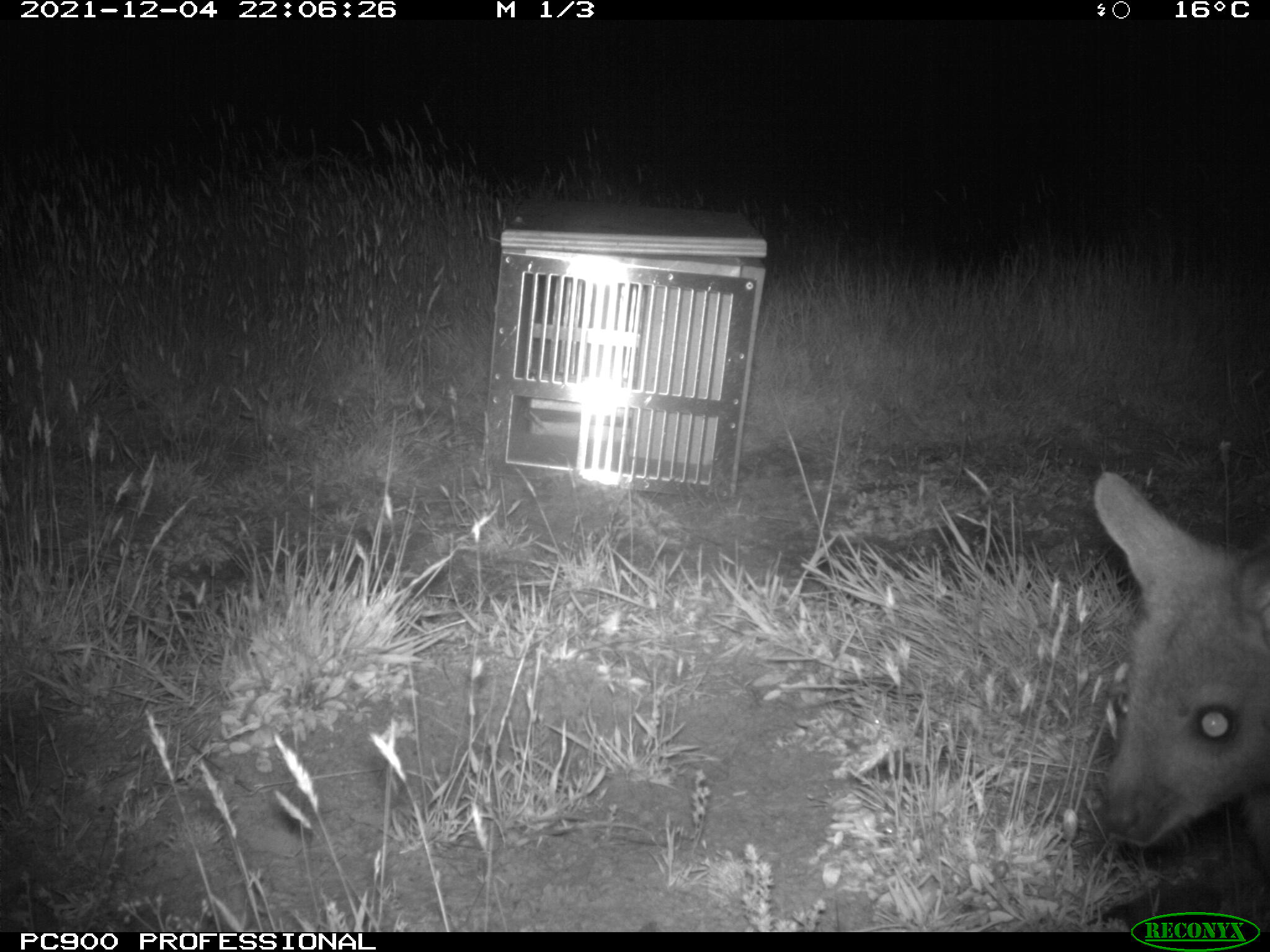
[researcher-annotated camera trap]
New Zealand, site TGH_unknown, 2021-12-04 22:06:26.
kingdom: Animalia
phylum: Chordata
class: Mammalia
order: Diprotodontia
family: Macropodidae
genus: Notamacropus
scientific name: Notamacropus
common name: wallaby